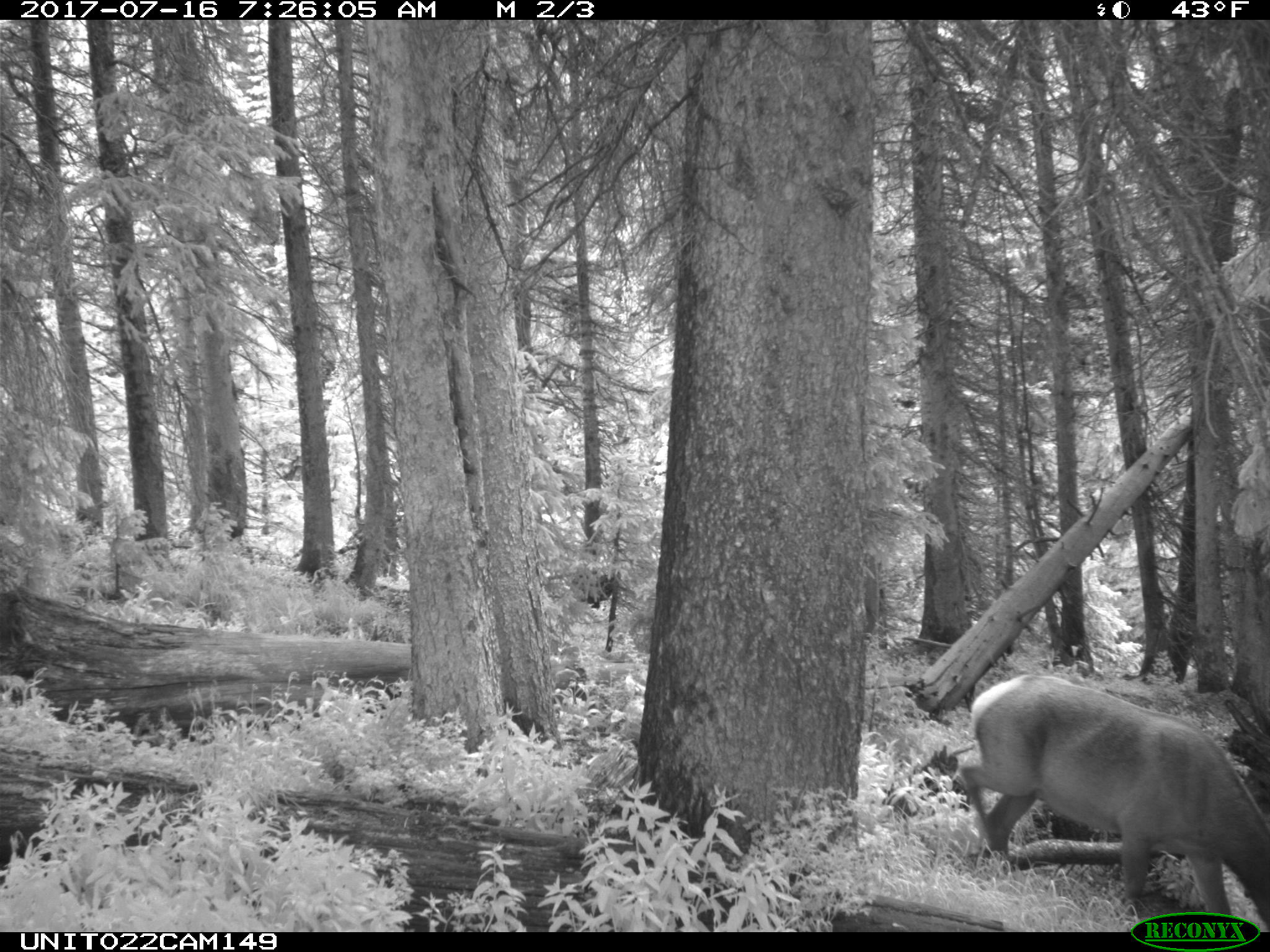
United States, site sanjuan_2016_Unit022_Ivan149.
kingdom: Animalia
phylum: Chordata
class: Mammalia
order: Artiodactyla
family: Cervidae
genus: Cervus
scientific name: Cervus elaphus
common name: red deer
Cervus elaphus (red deer).